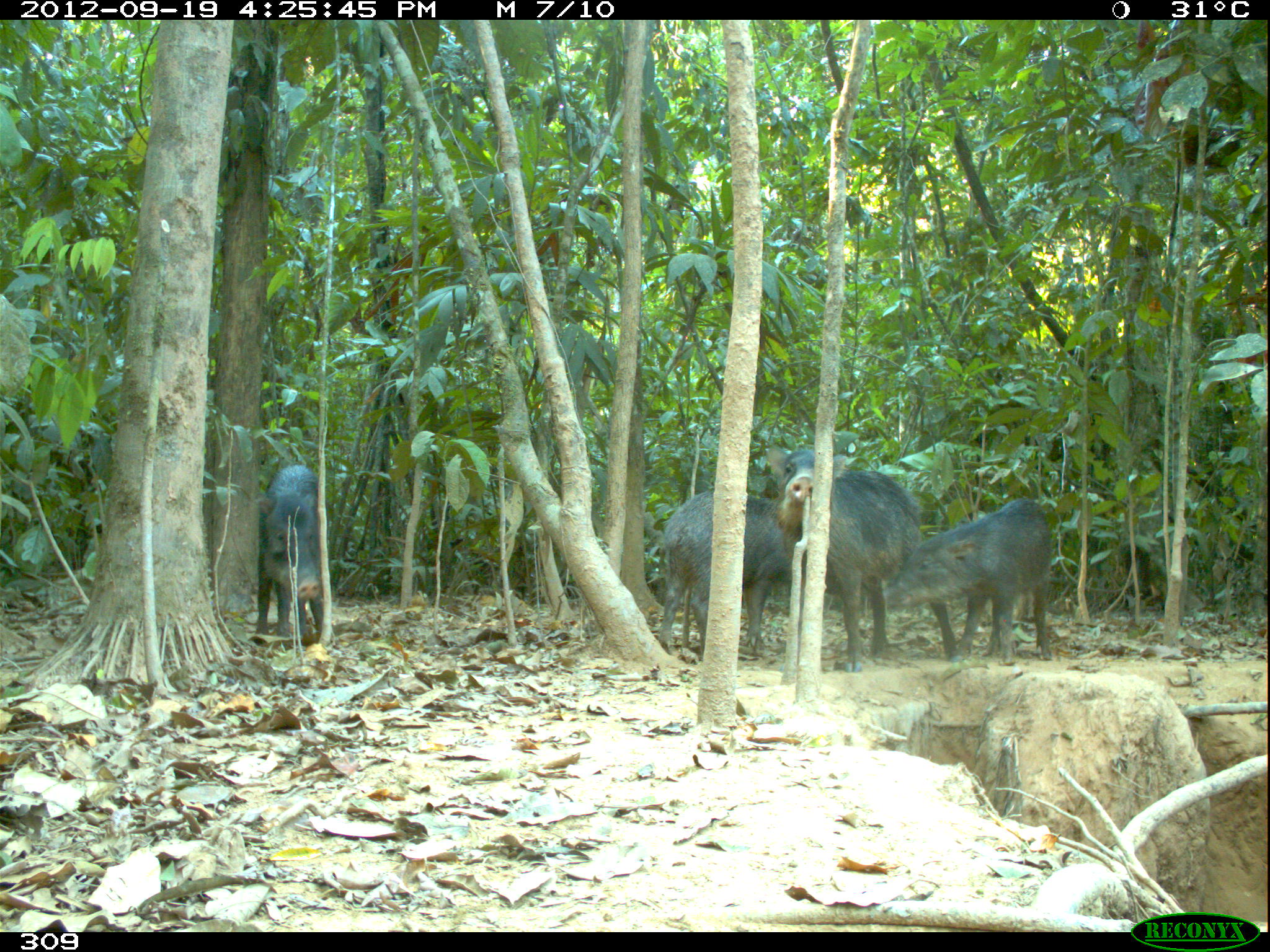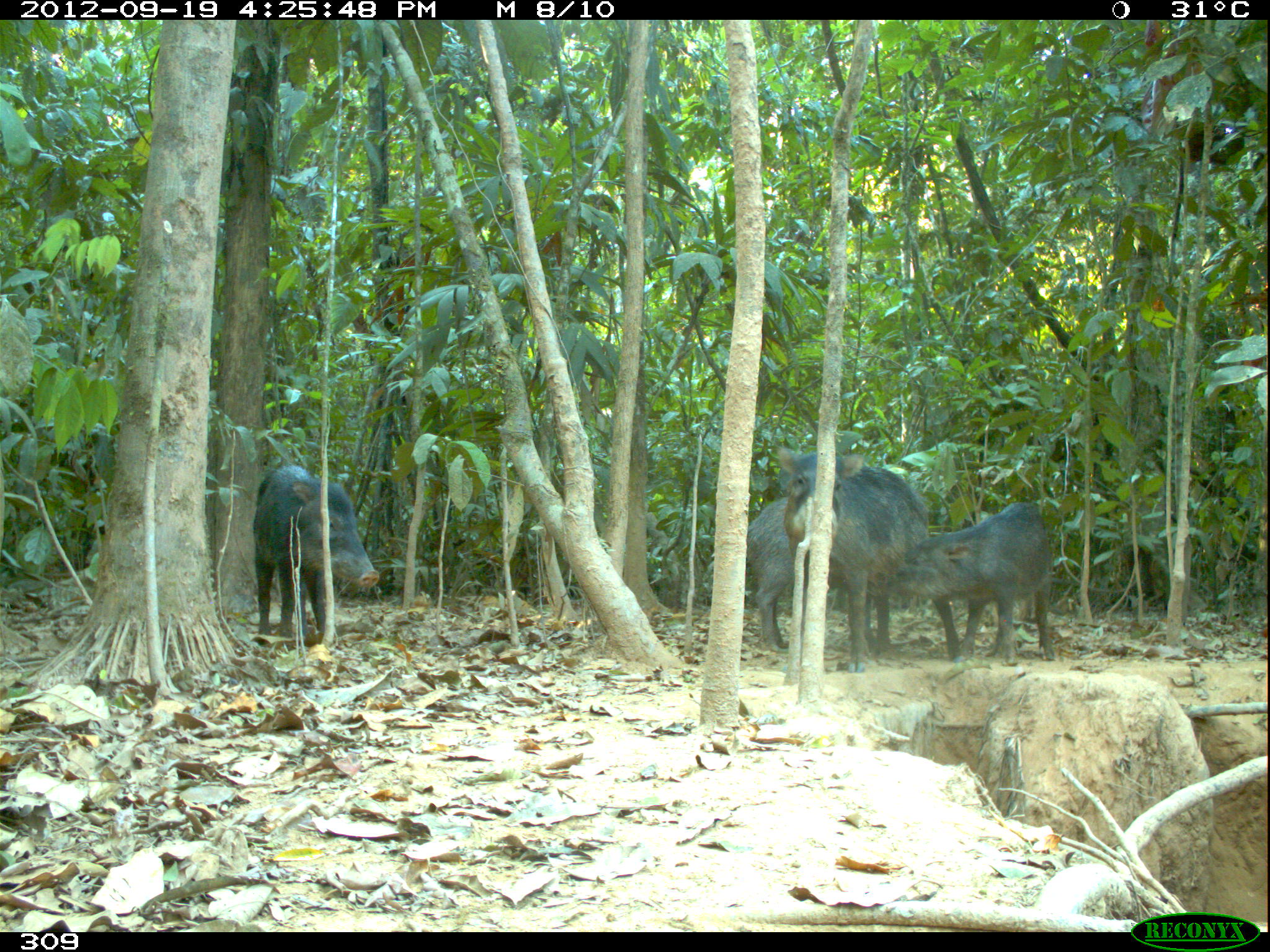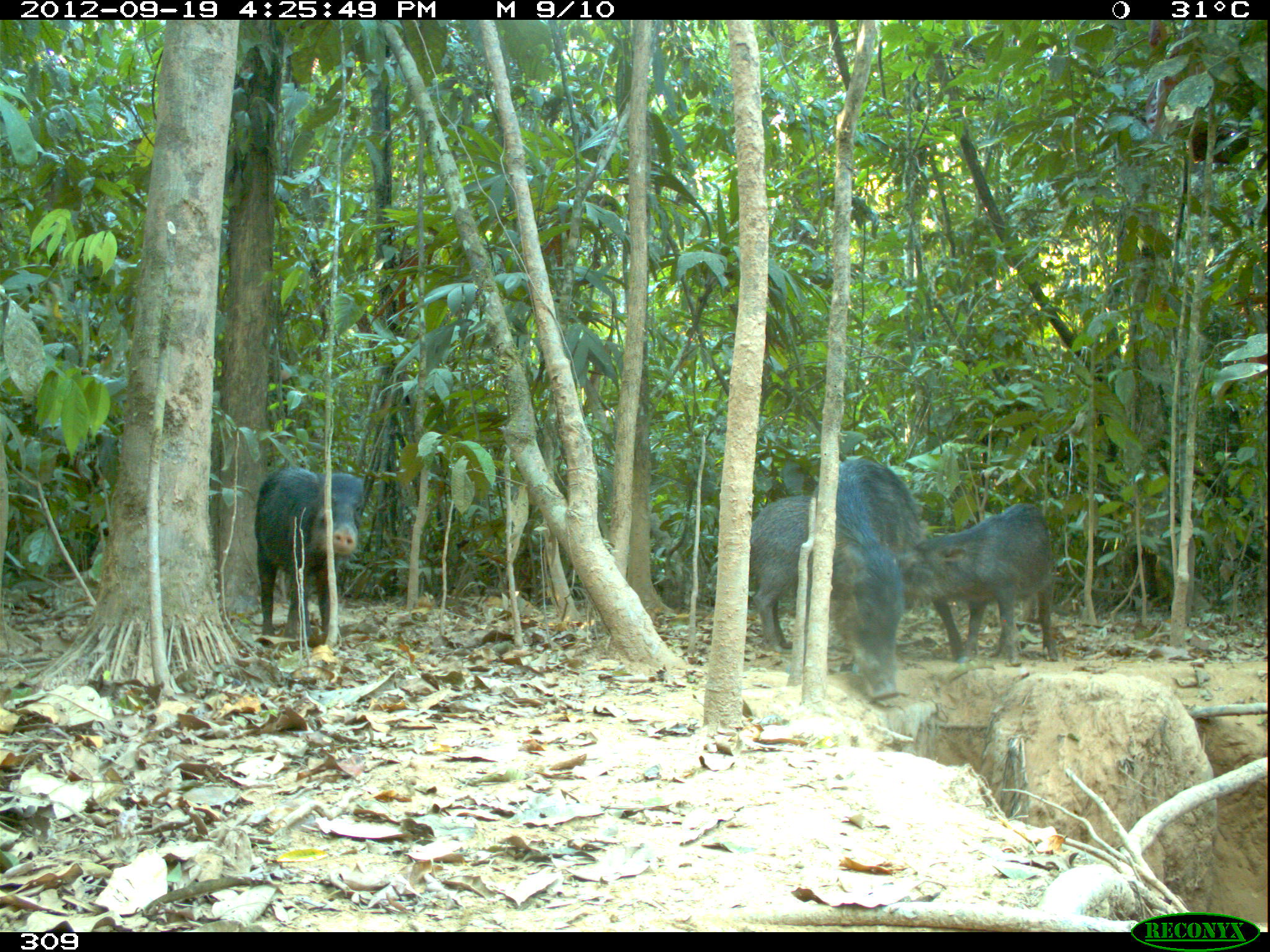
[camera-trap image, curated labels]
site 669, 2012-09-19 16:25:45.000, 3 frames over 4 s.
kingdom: Animalia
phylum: Chordata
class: Mammalia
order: Artiodactyla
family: Tayassuidae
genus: Tayassu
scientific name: Tayassu pecari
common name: white-lipped peccary